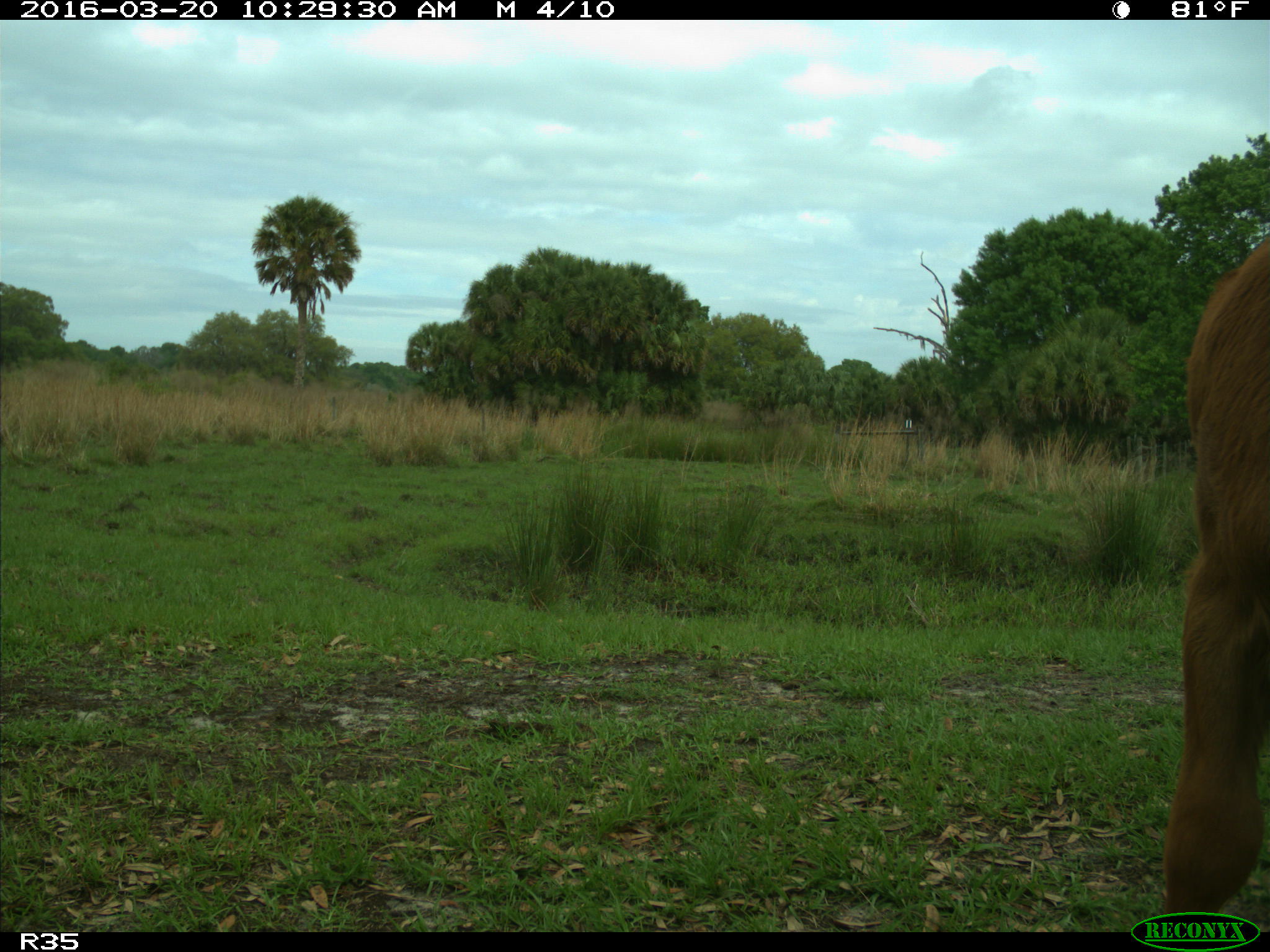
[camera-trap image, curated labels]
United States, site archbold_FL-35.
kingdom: Animalia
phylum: Chordata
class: Mammalia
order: Artiodactyla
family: Bovidae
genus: Bos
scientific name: Bos taurus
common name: domestic cow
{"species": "Bos taurus (domestic cow)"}